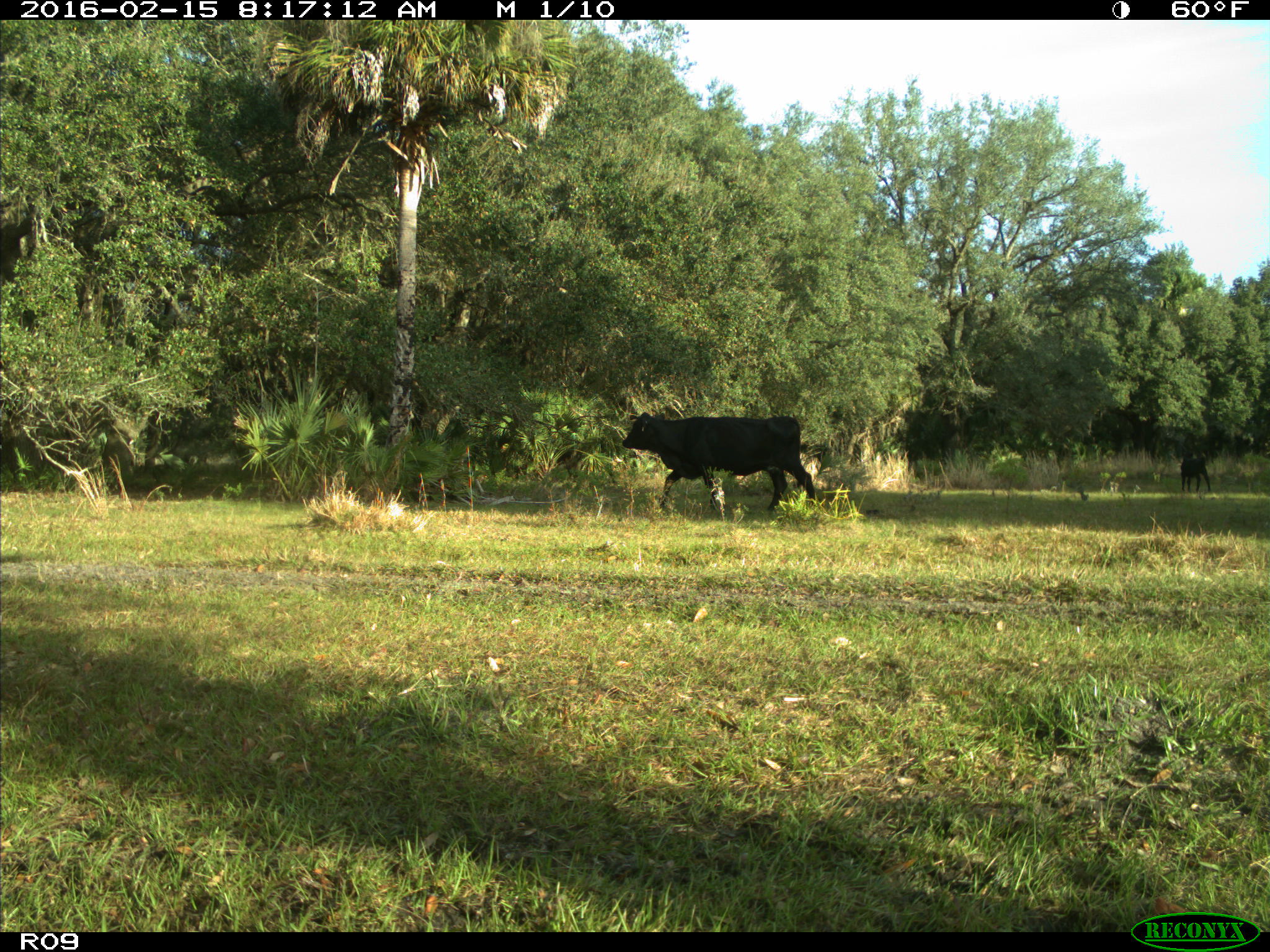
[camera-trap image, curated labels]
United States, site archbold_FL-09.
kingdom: Animalia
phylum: Chordata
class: Mammalia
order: Artiodactyla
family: Bovidae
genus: Bos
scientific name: Bos taurus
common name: domestic cow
Bos taurus (domestic cow).